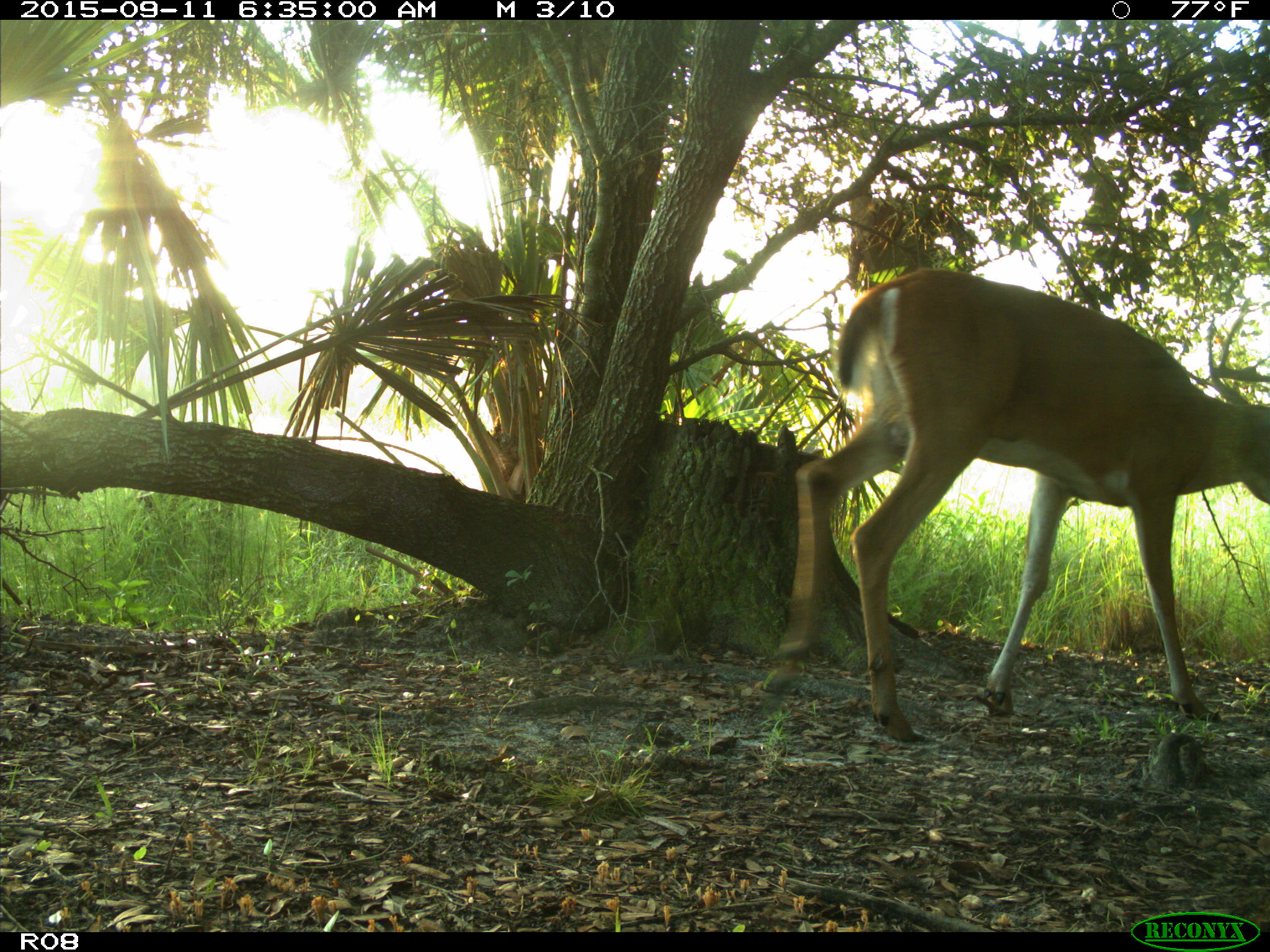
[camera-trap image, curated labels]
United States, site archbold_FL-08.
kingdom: Animalia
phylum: Chordata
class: Mammalia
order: Artiodactyla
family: Cervidae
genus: Odocoileus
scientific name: Odocoileus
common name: deer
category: unidentified deer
Unidentified deer (deer) (Odocoileus).